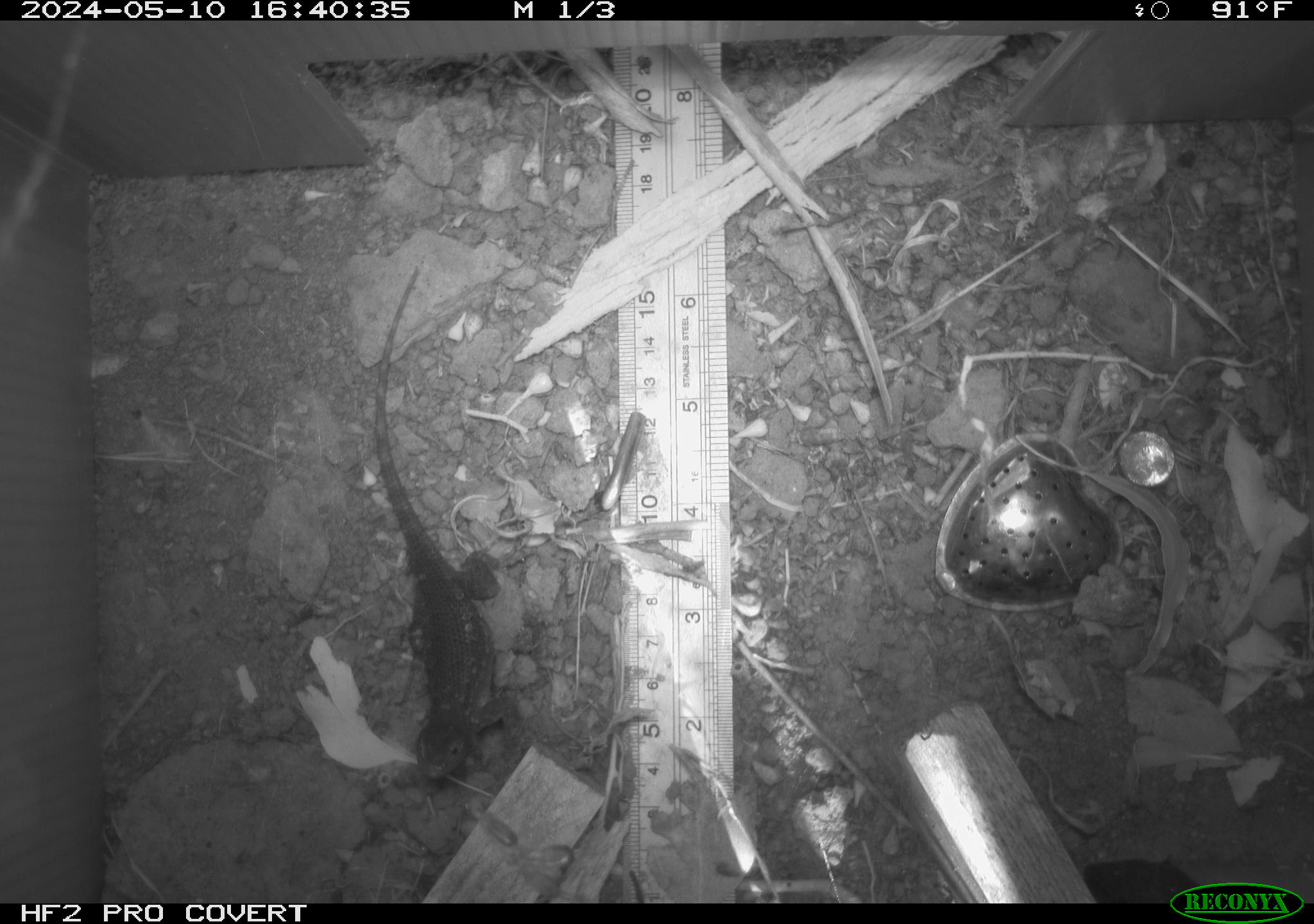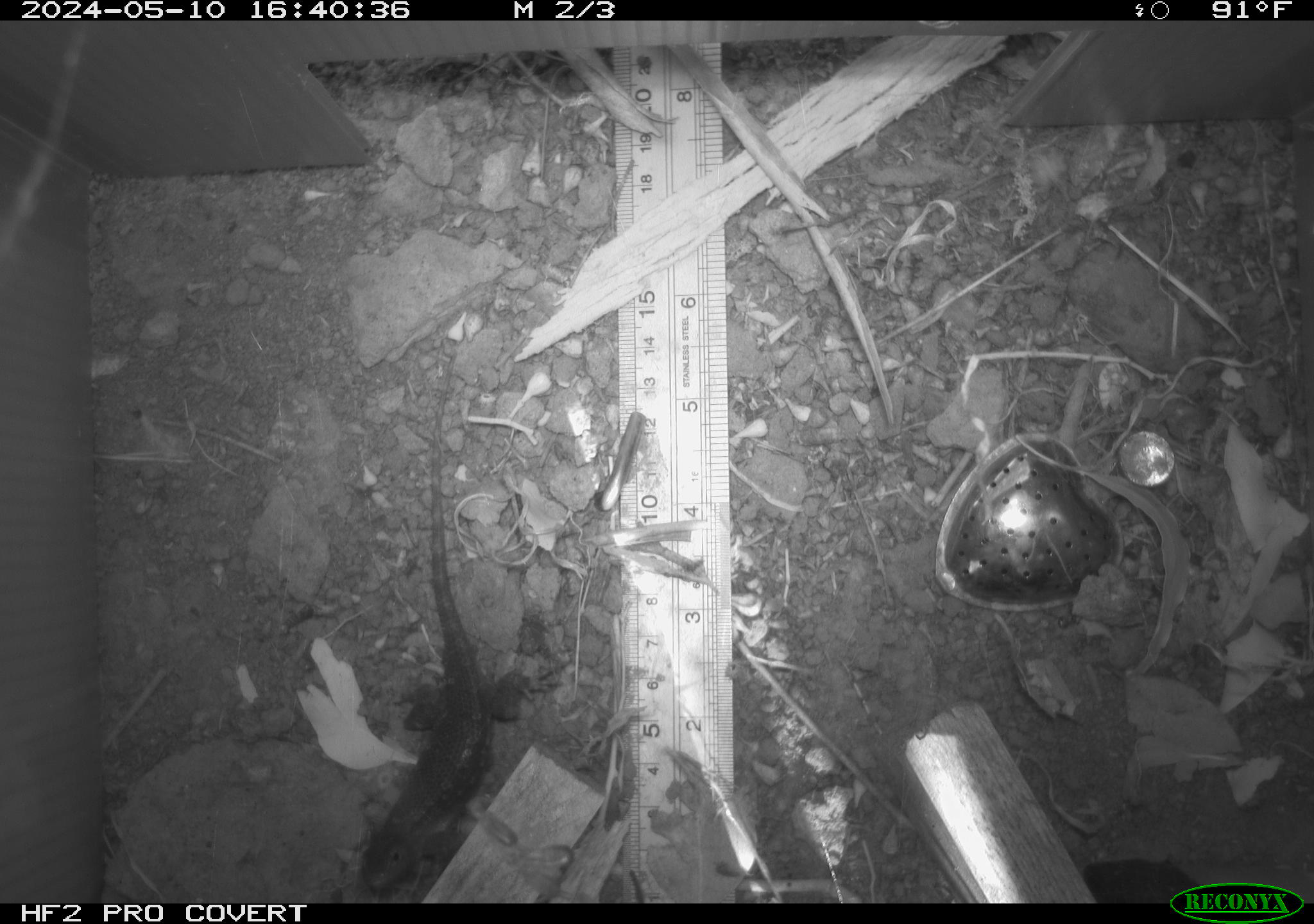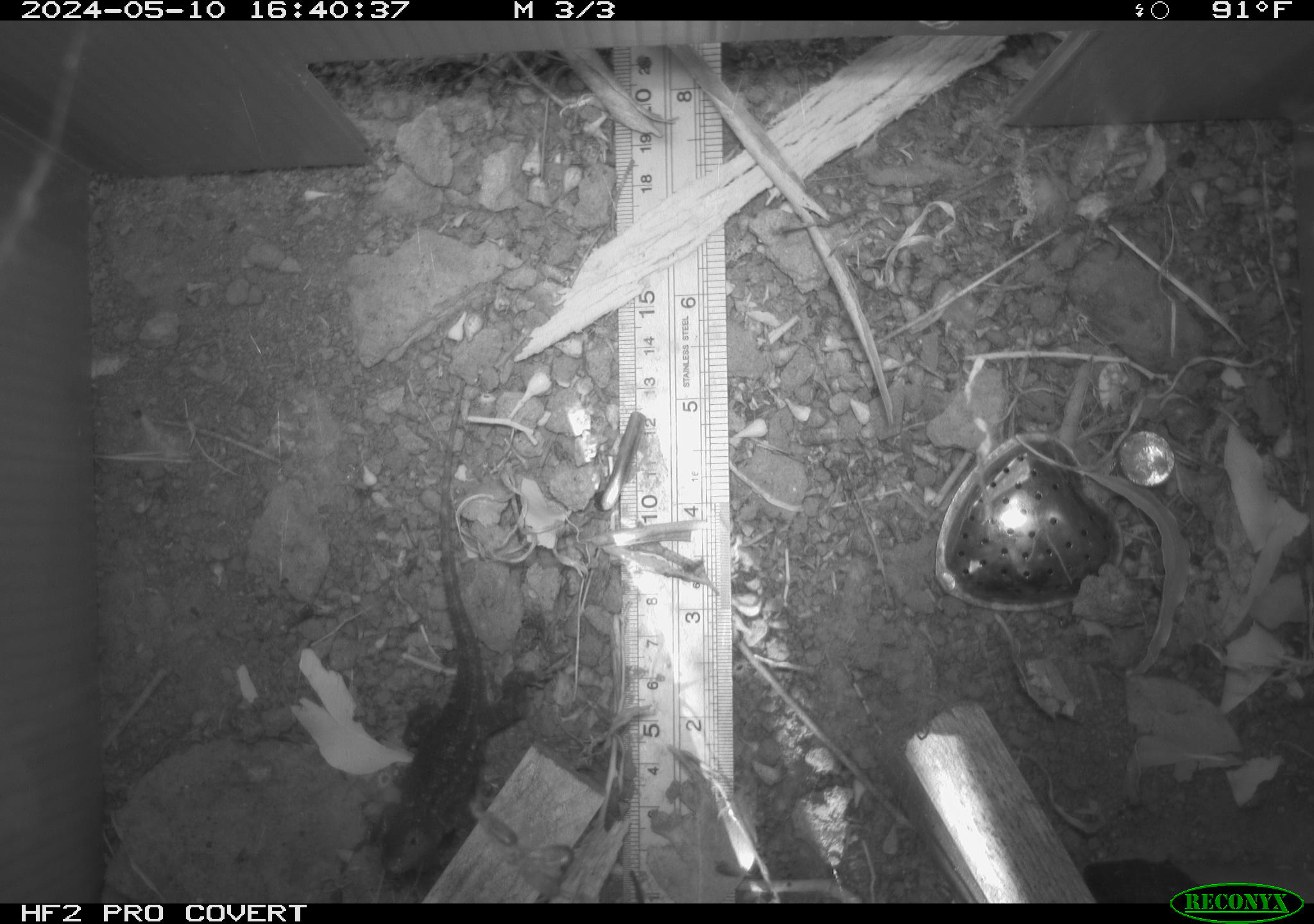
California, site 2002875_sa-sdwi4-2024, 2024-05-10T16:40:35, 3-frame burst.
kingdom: Animalia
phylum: Chordata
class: Reptilia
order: Squamata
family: Phrynosomatidae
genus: Sceloporus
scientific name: Sceloporus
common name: spiny lizards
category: sceloporus species